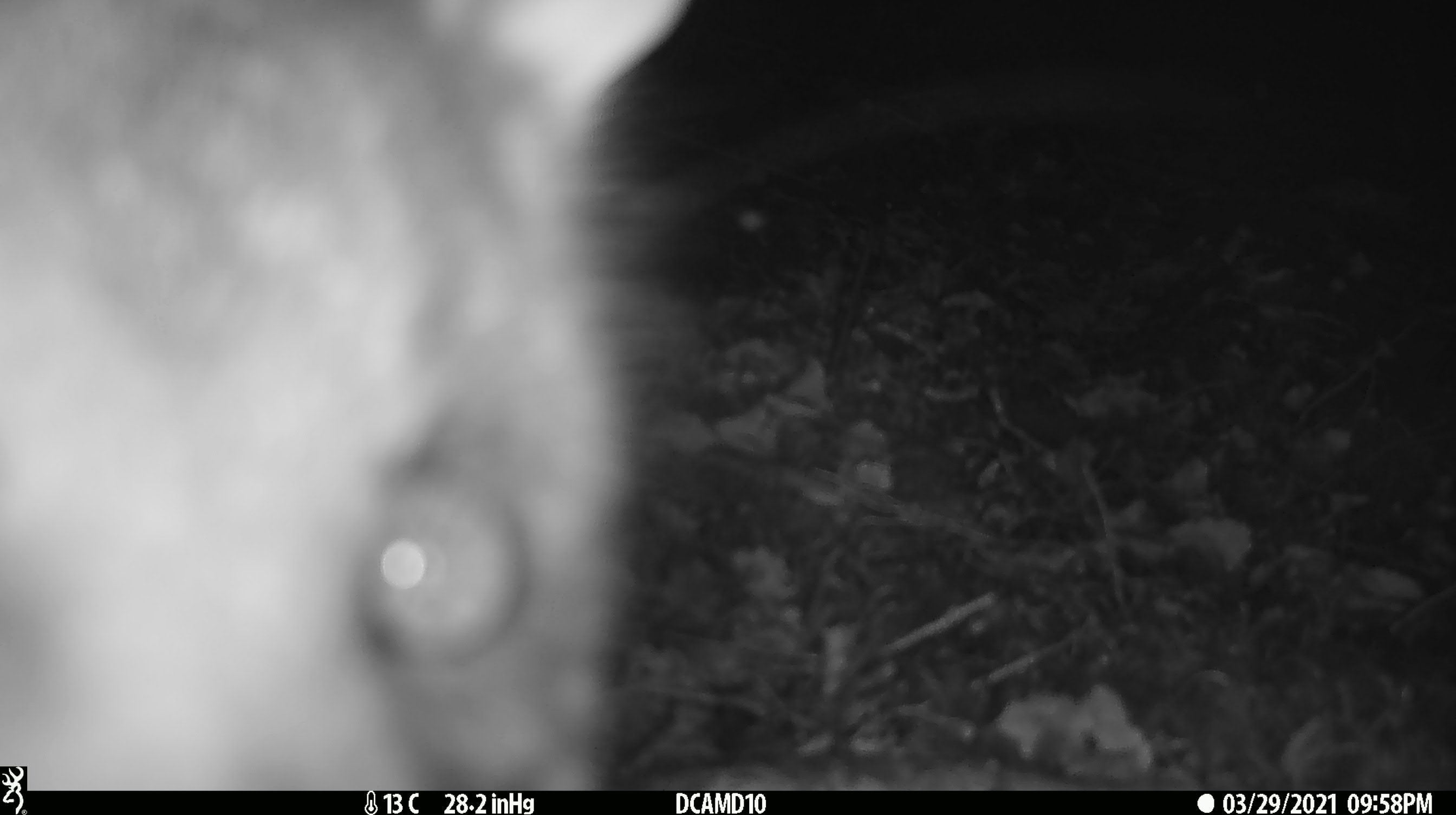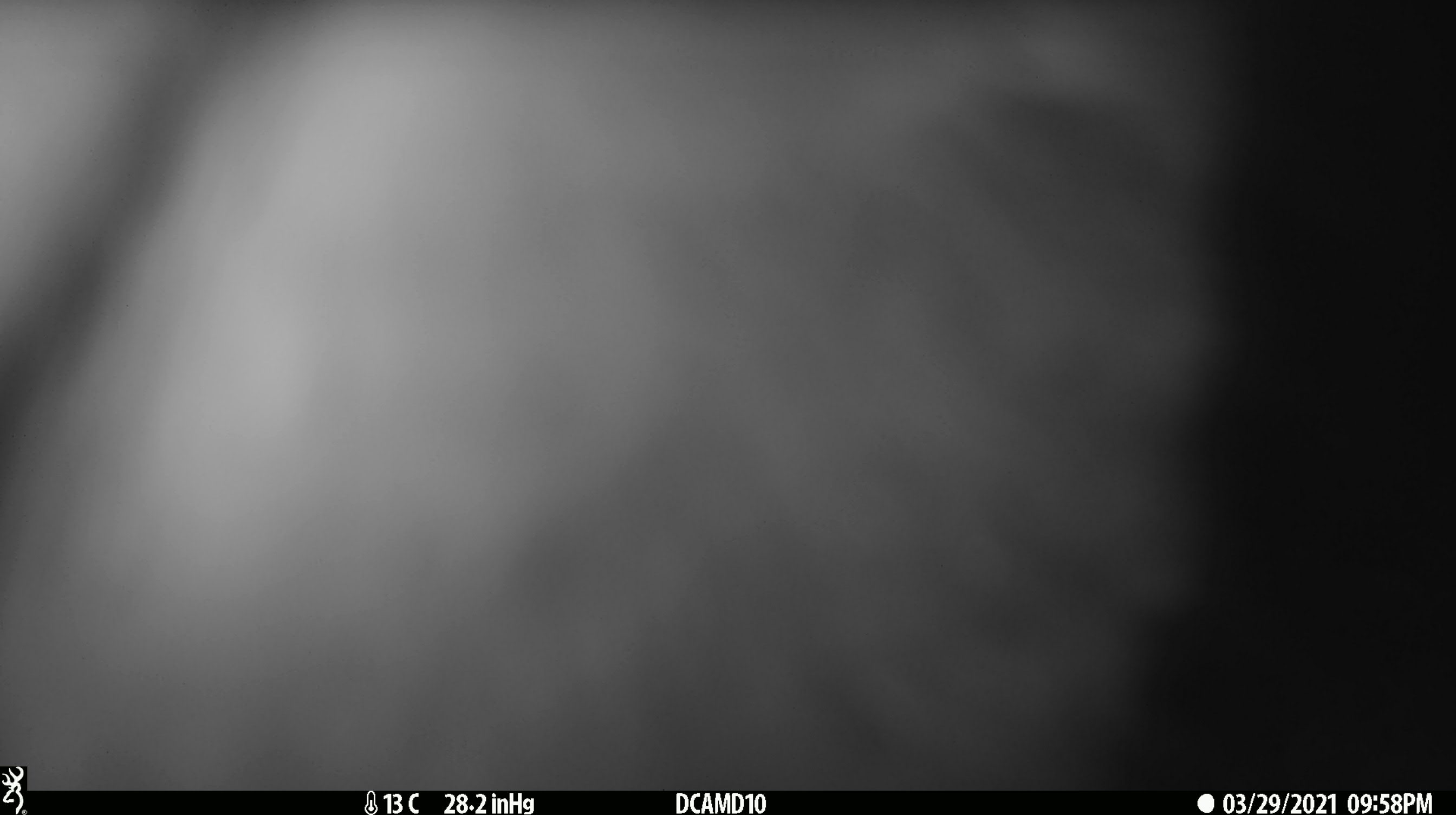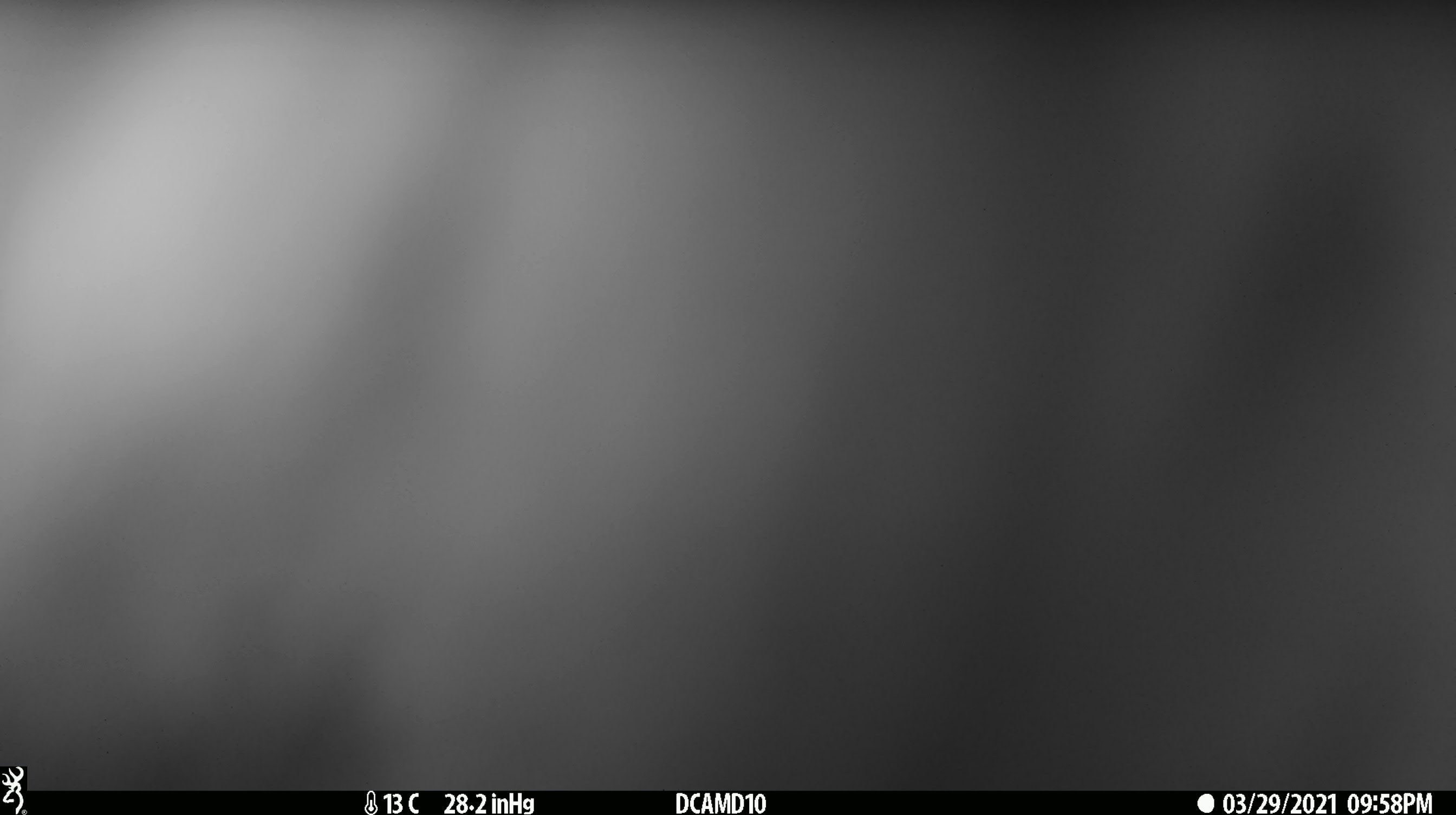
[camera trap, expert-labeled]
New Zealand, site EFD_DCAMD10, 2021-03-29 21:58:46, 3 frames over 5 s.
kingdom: Animalia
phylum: Chordata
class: Mammalia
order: Diprotodontia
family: Phalangeridae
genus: Trichosurus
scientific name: Trichosurus vulpecula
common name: common brushtail possum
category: possum